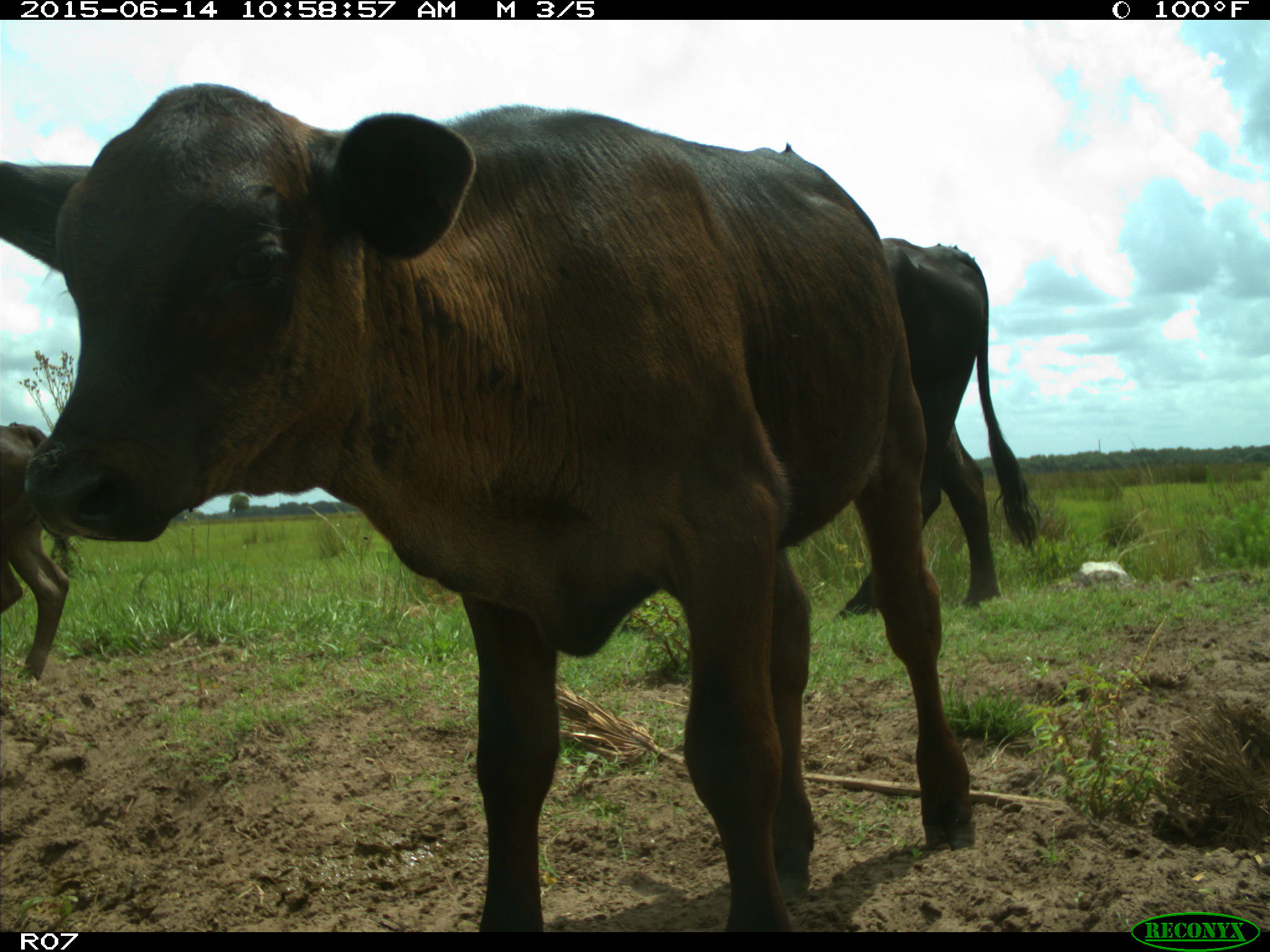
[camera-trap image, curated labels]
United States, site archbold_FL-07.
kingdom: Animalia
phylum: Chordata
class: Mammalia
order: Artiodactyla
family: Bovidae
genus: Bos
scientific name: Bos taurus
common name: domestic cow